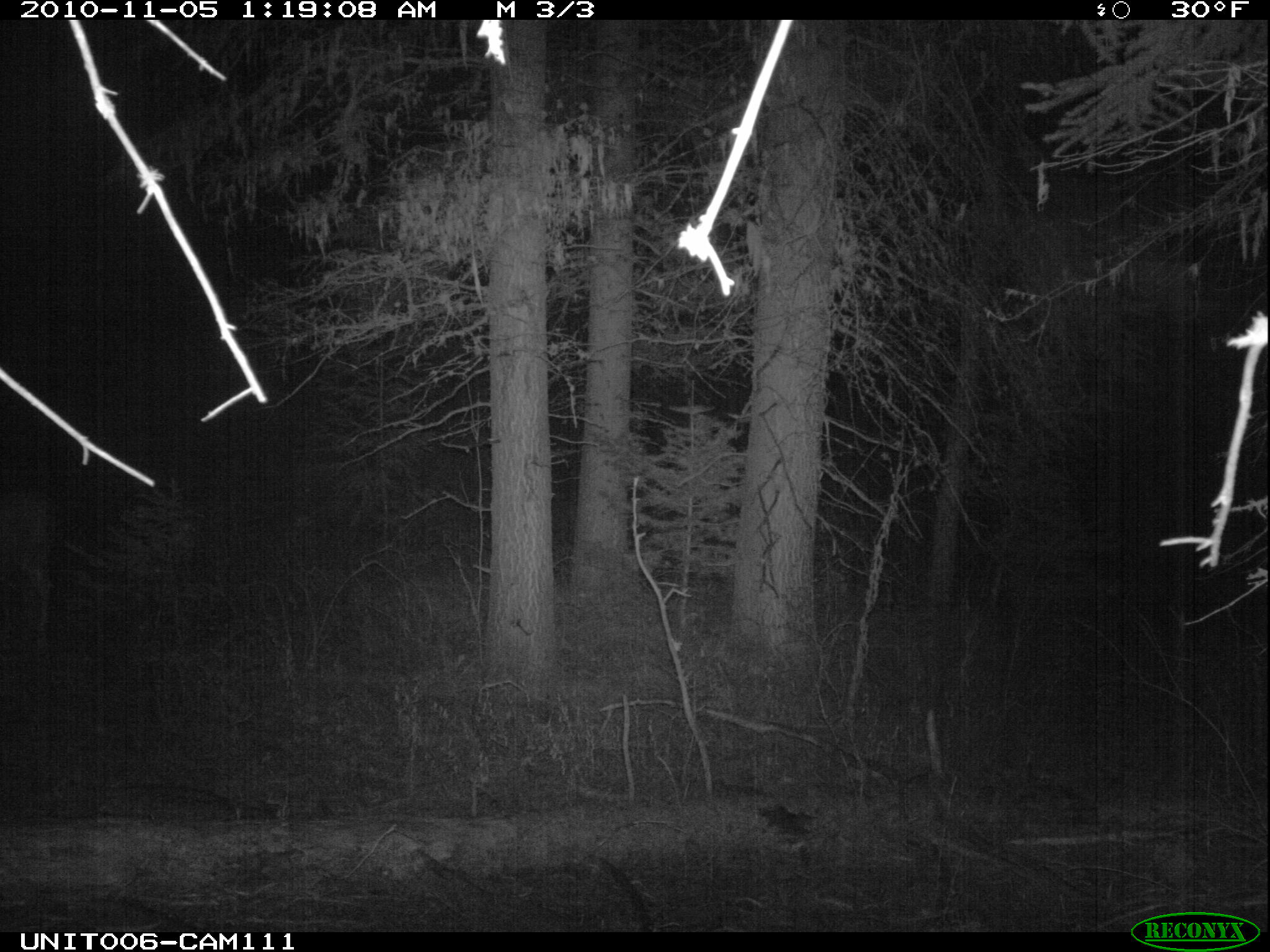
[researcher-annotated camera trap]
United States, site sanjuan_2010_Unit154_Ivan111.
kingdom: Animalia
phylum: Chordata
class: Mammalia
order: Artiodactyla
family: Cervidae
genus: Odocoileus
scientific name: Odocoileus hemionus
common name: mule deer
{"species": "Odocoileus hemionus (mule deer)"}